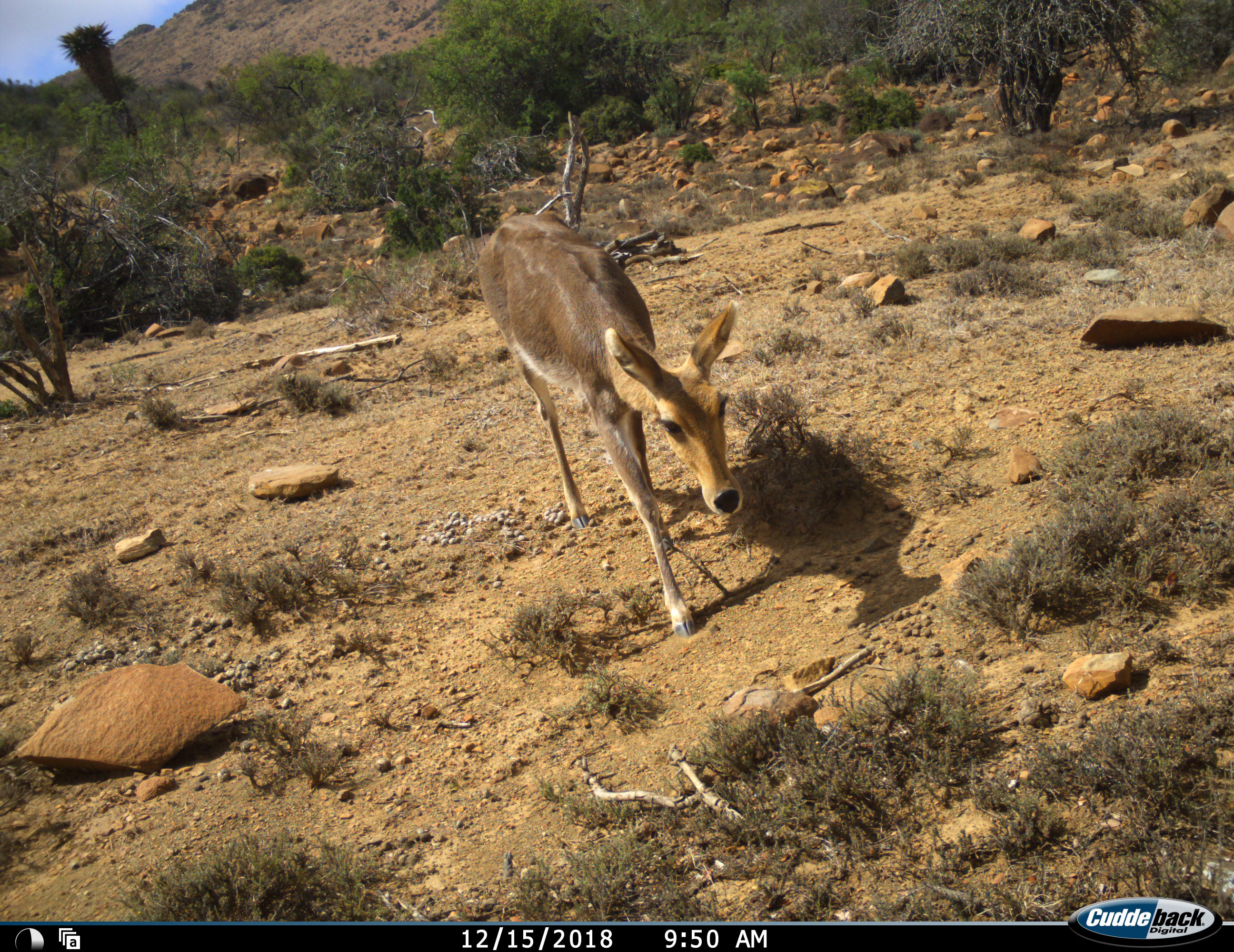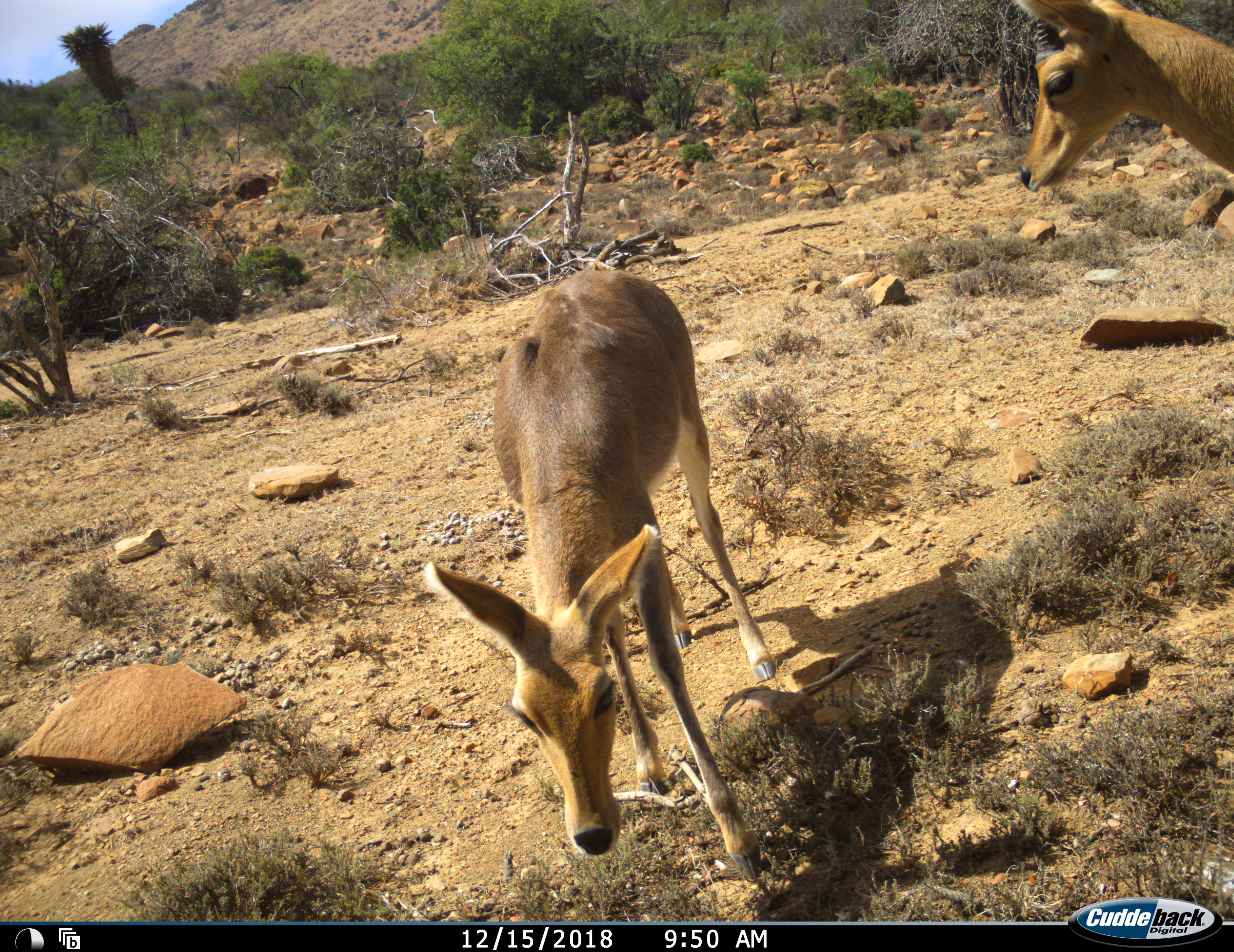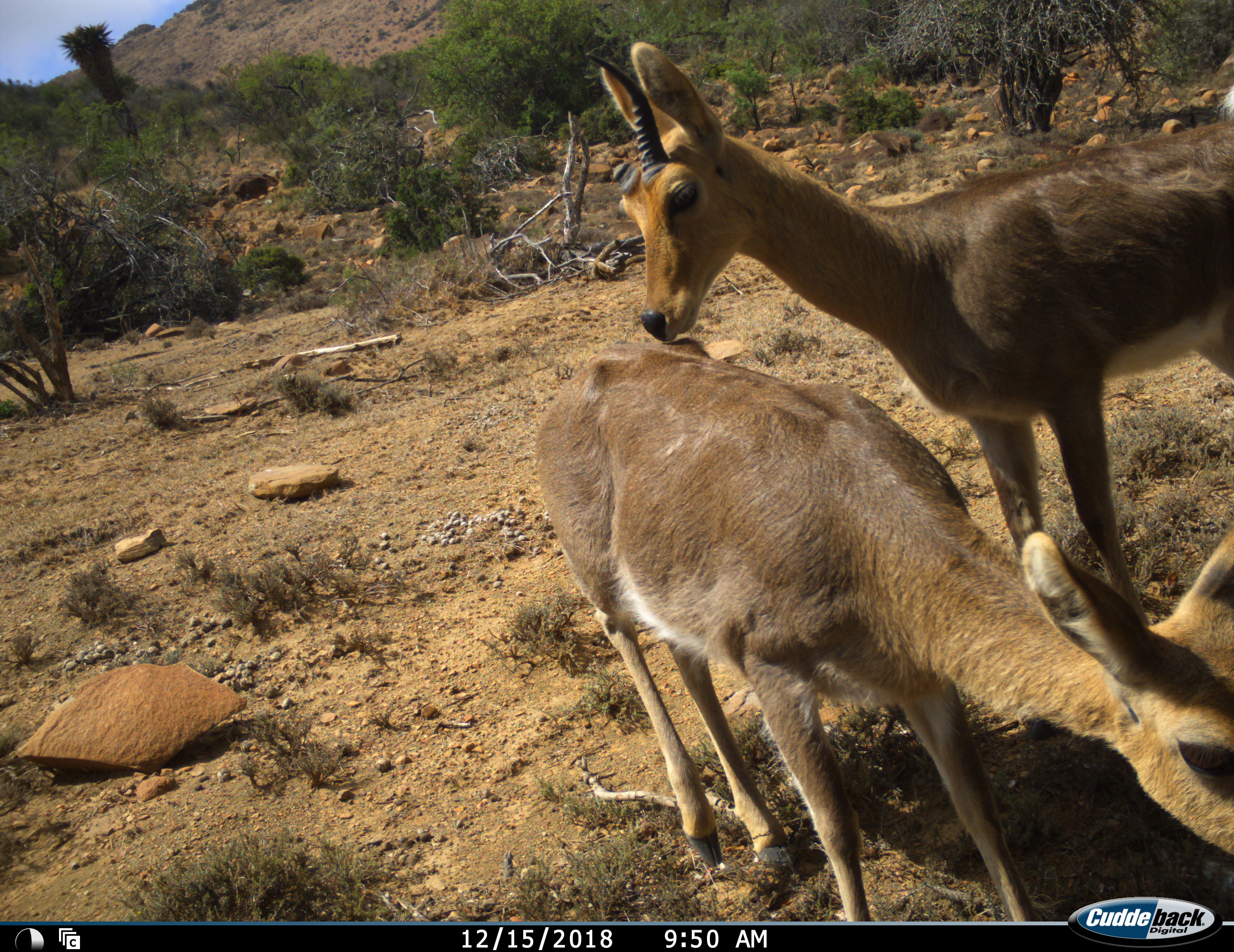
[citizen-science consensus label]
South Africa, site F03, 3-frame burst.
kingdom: Animalia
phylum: Chordata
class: Mammalia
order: Artiodactyla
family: Bovidae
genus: Redunca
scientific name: Redunca fulvorufula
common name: mountain reedbuck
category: reedbuckmountain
Reedbuckmountain (mountain reedbuck) (Redunca fulvorufula), count 2. Behavior (volunteer vote fractions): standing 29%, resting 0%, moving 86%, interacting 43%. Young present (vote fraction): 0%. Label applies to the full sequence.